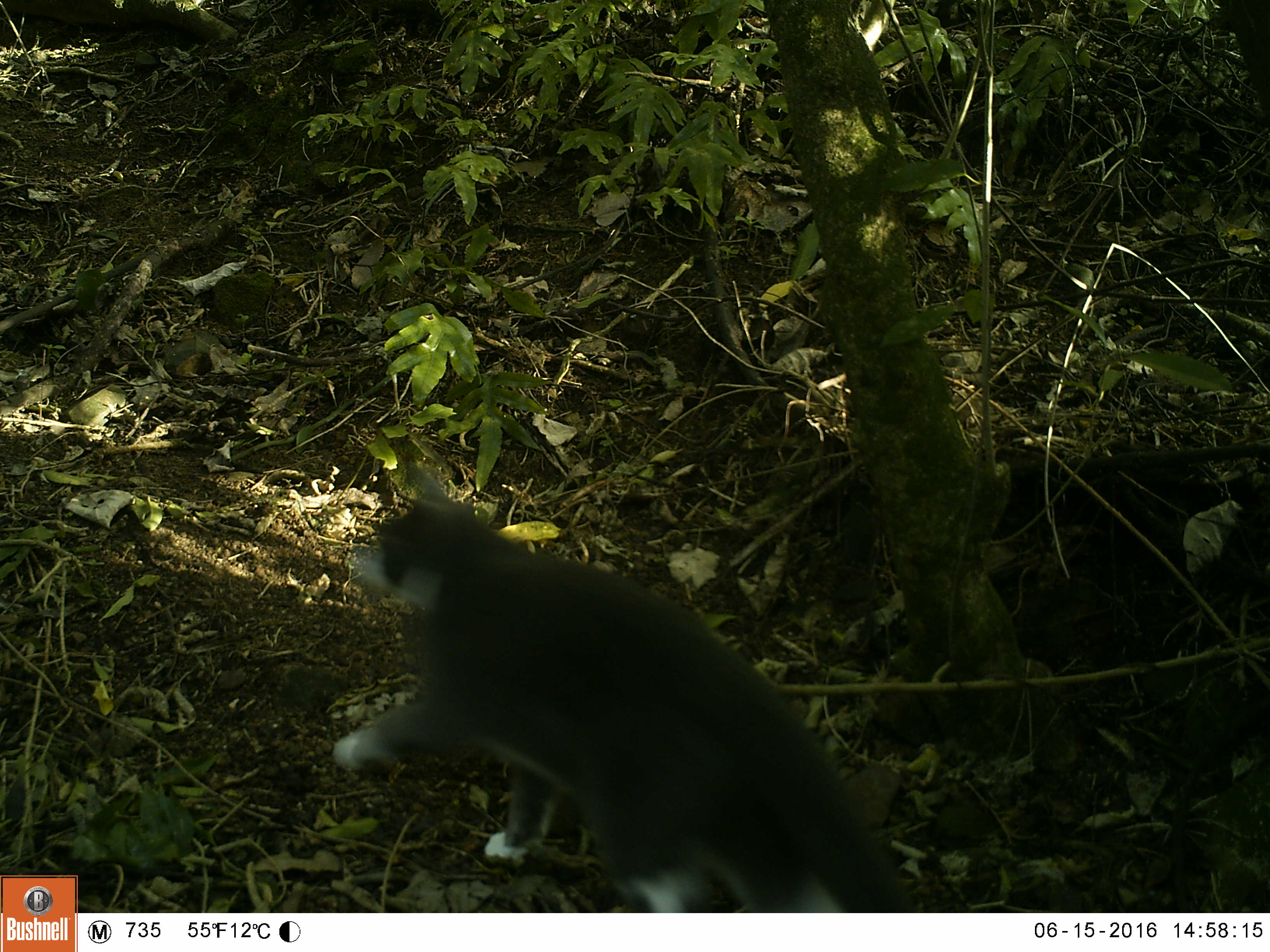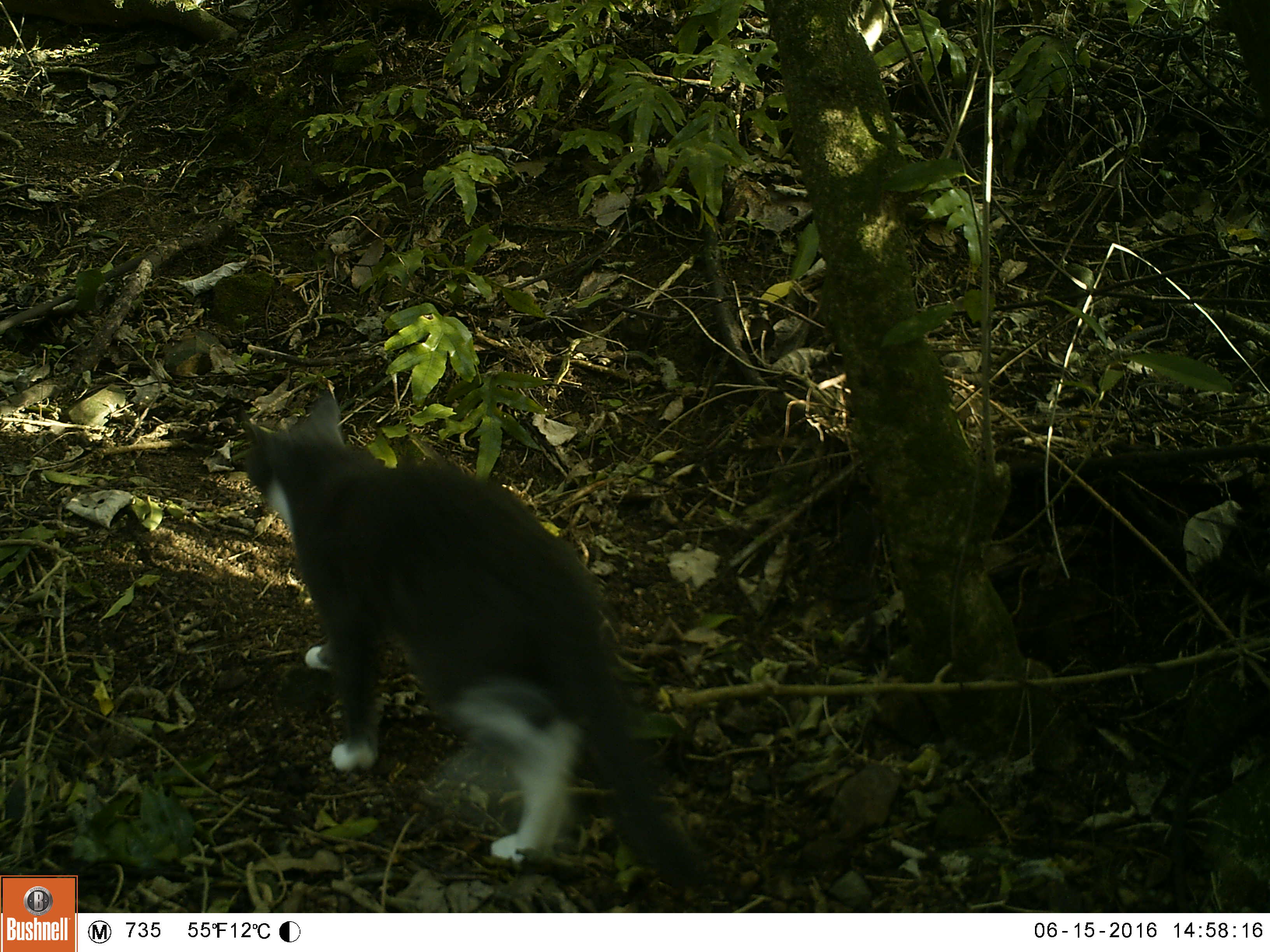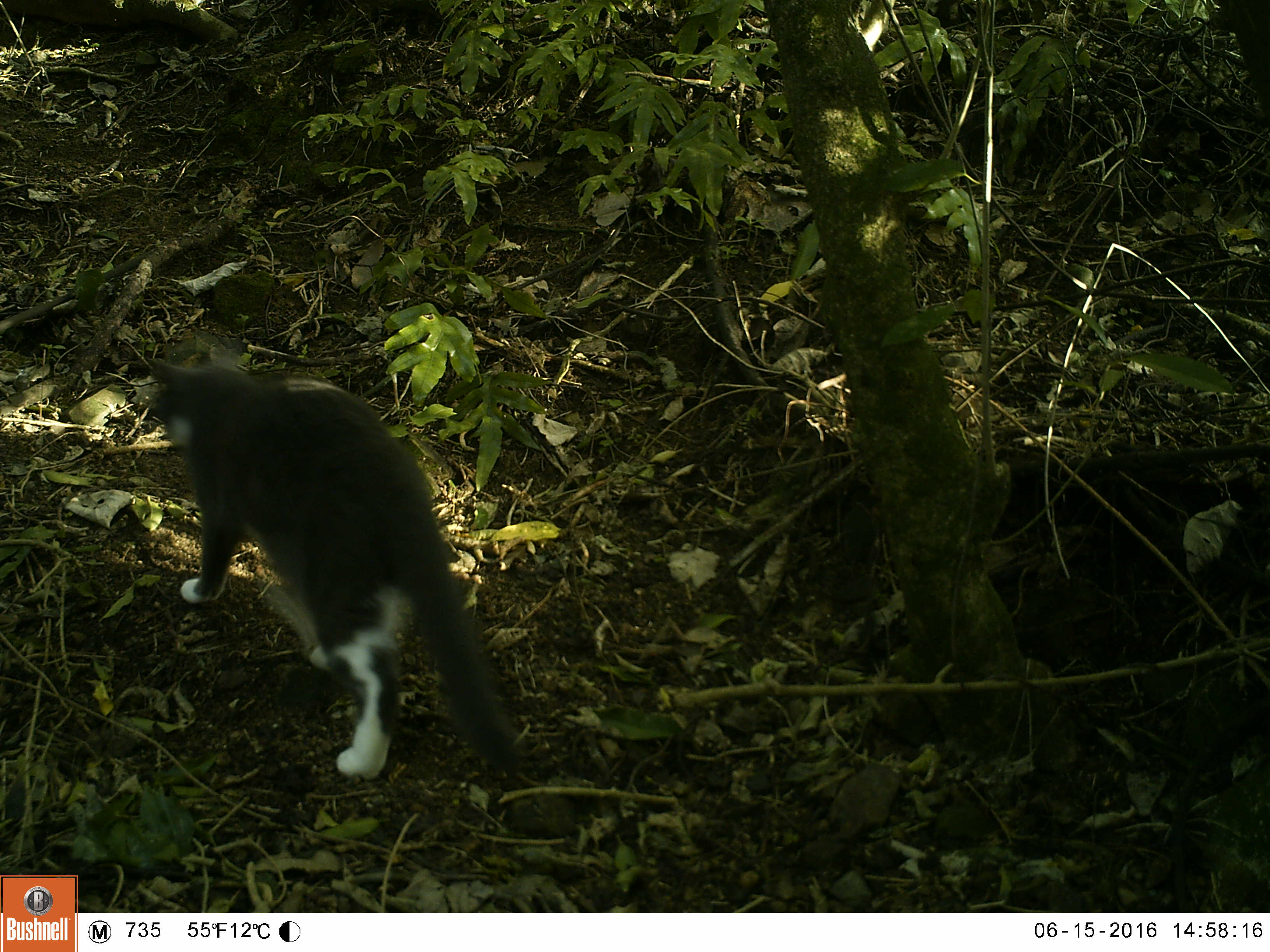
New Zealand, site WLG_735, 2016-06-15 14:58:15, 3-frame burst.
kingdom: Animalia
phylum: Chordata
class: Mammalia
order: Carnivora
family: Felidae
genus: Felis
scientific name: Felis catus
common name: domestic cat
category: cat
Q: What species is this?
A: Cat (domestic cat) (Felis catus).